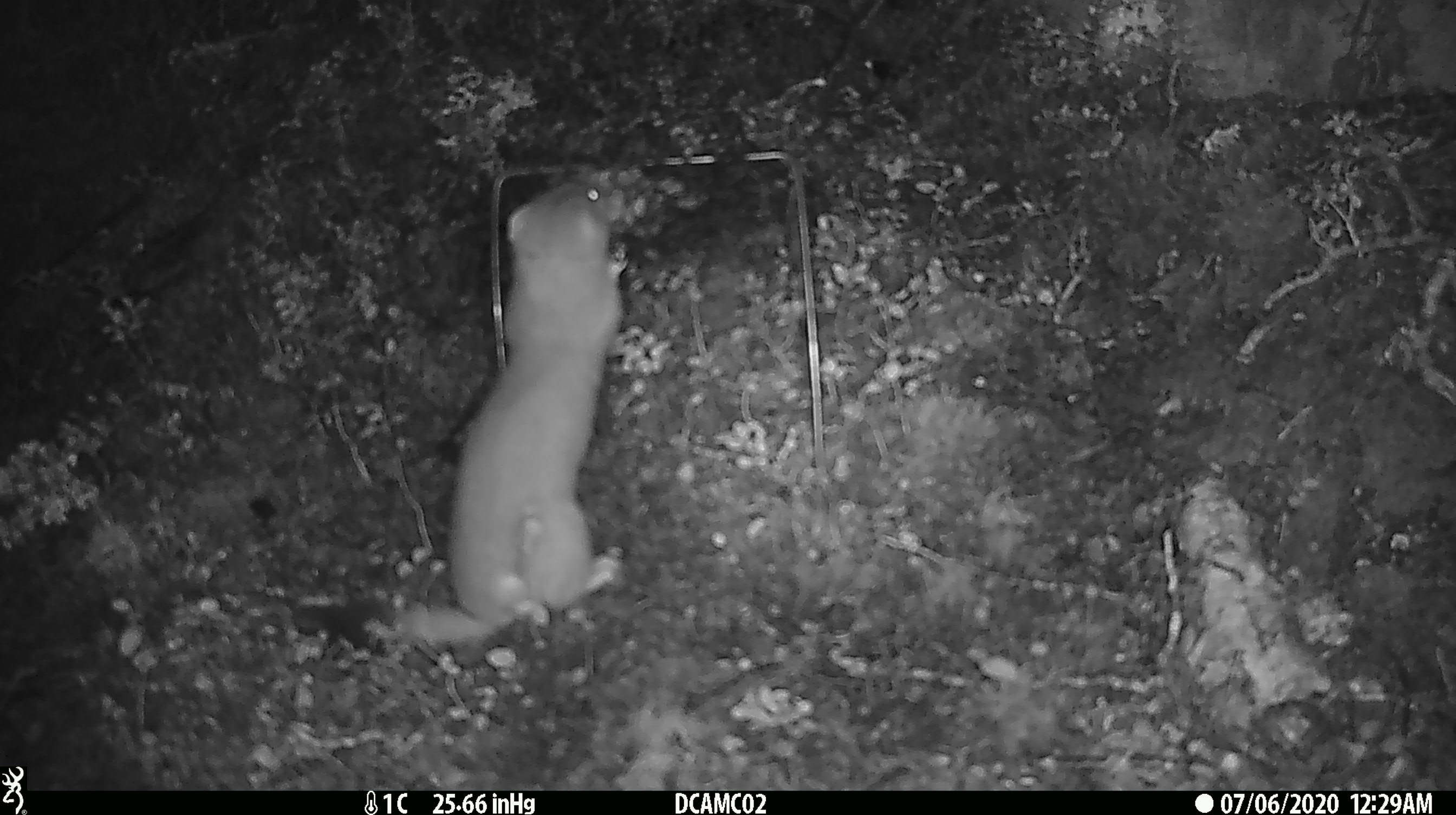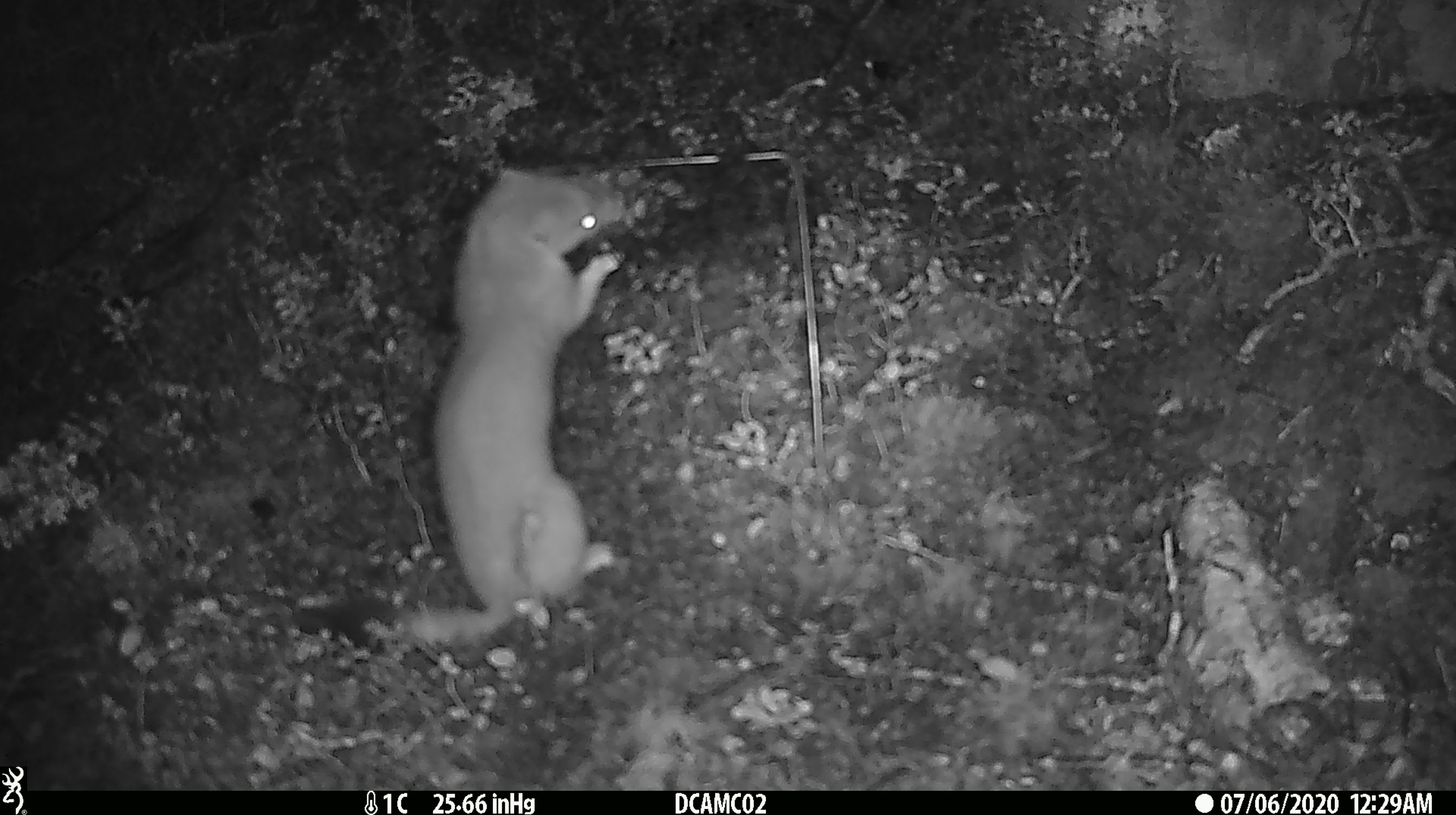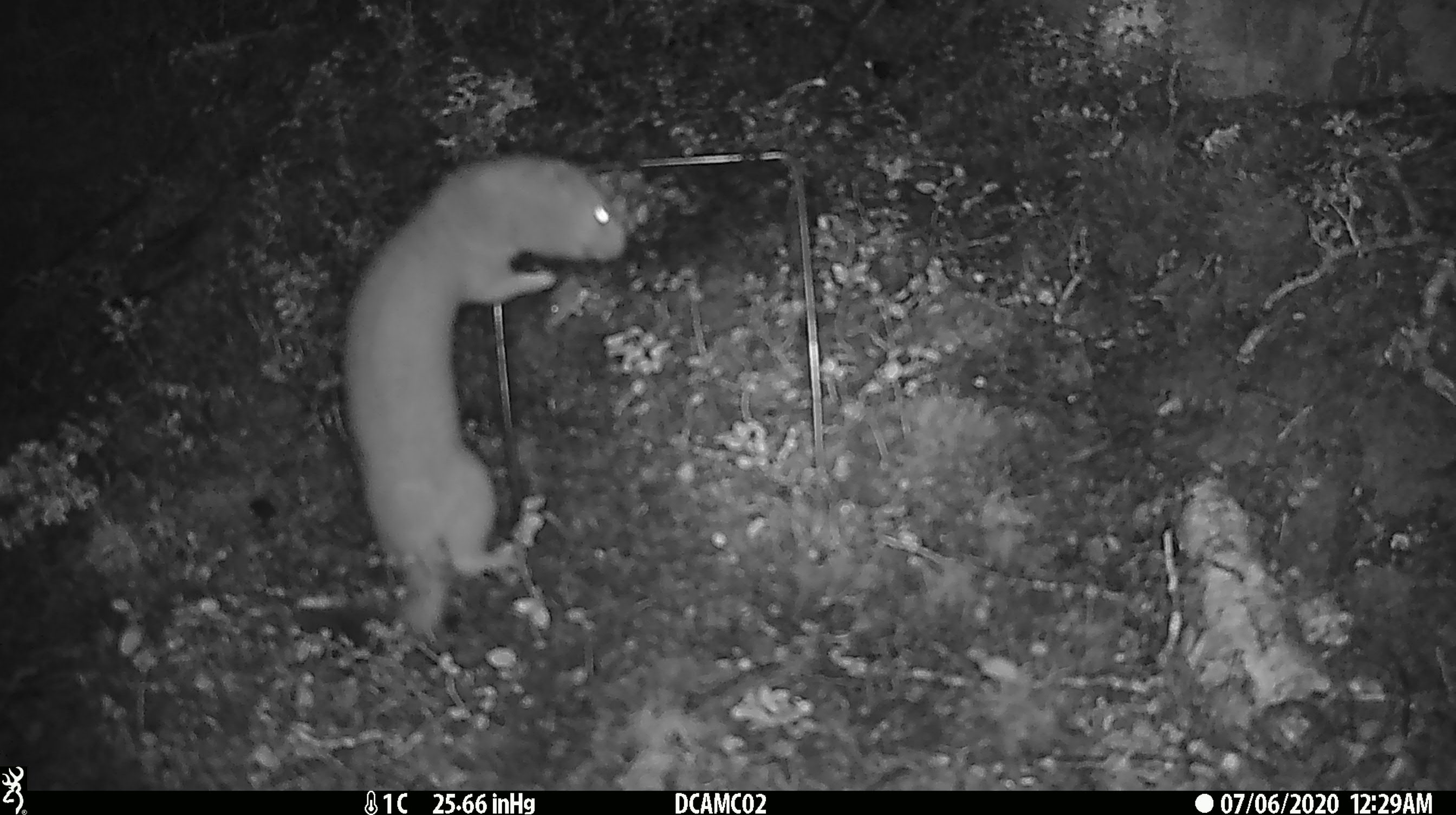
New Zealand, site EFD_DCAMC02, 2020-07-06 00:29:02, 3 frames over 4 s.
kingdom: Animalia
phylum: Chordata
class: Mammalia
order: Carnivora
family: Mustelidae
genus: Mustela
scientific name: Mustela erminea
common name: stoat